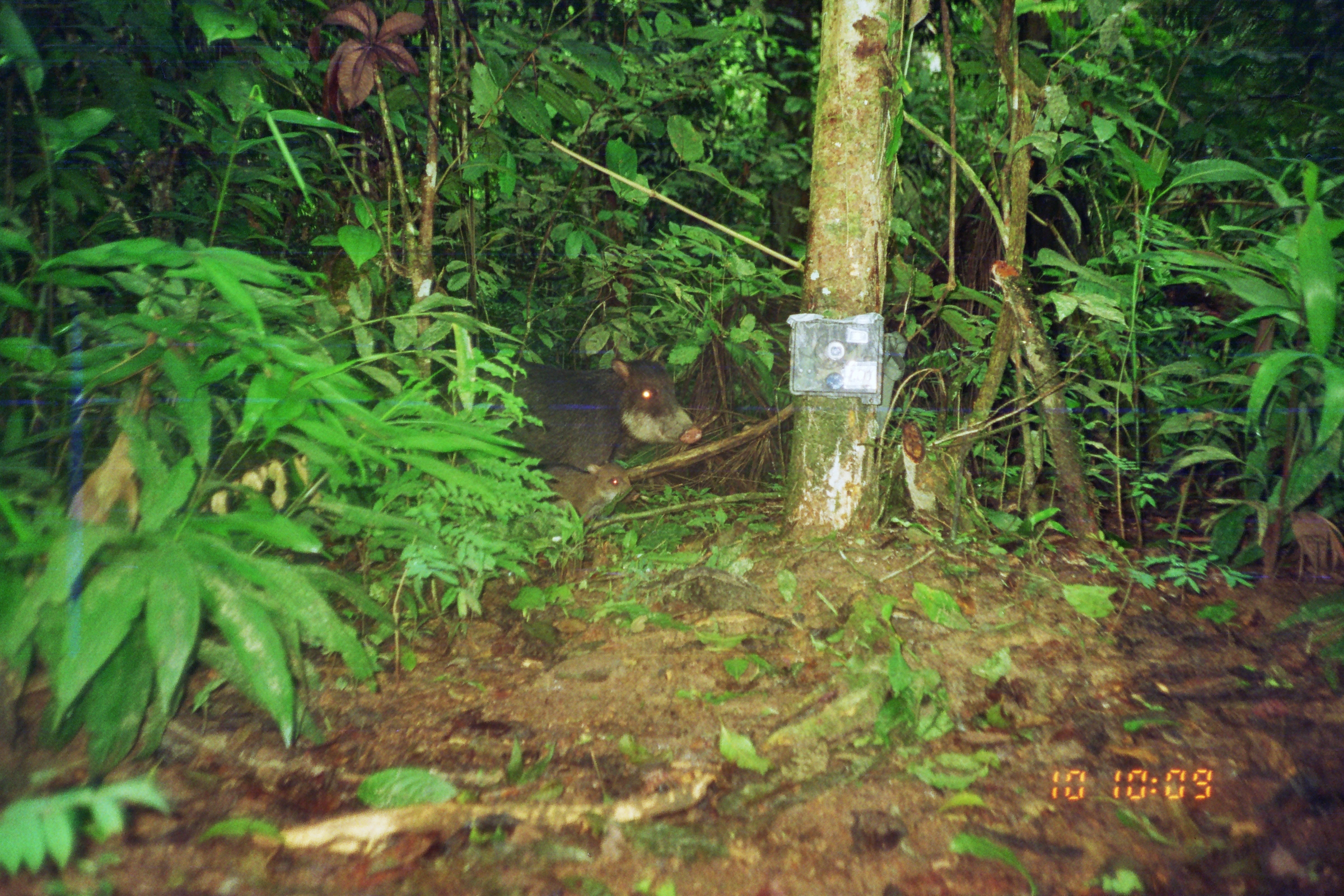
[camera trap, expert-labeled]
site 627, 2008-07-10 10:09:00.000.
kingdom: Animalia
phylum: Chordata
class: Mammalia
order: Artiodactyla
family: Tayassuidae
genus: Tayassu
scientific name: Tayassu pecari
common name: white-lipped peccary